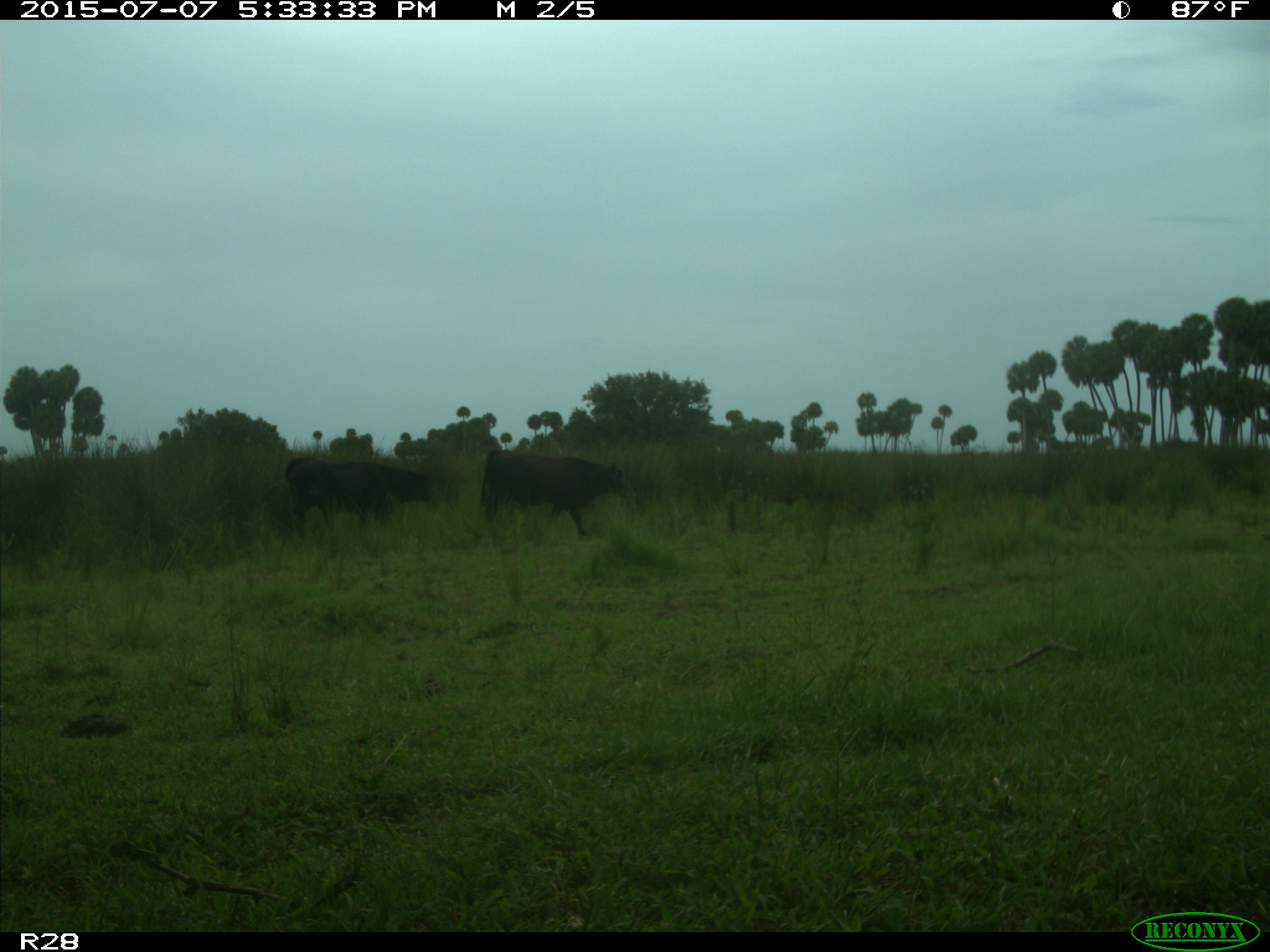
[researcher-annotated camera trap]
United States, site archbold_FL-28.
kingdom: Animalia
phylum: Chordata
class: Mammalia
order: Artiodactyla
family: Bovidae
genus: Bos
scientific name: Bos taurus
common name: domestic cow